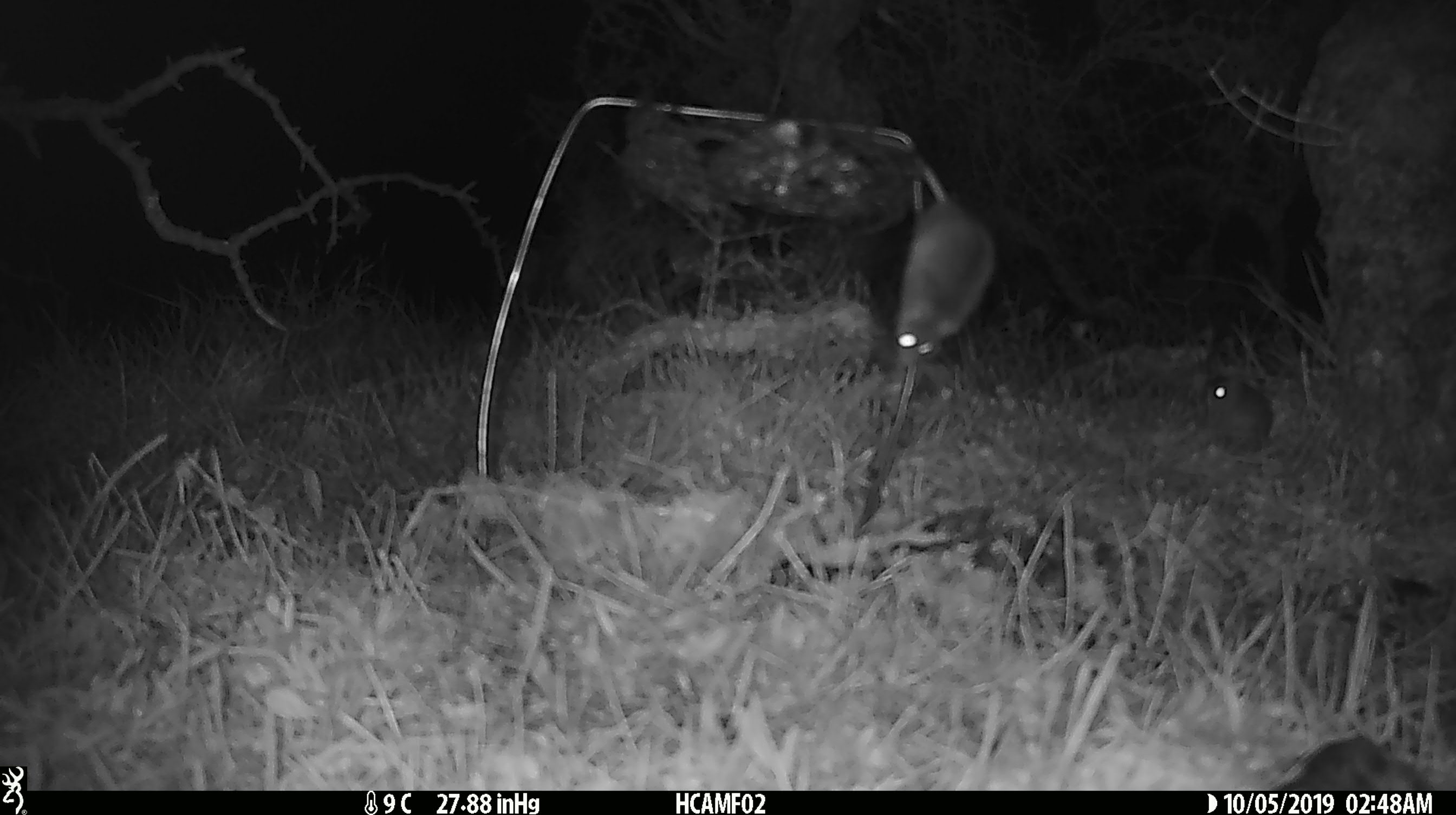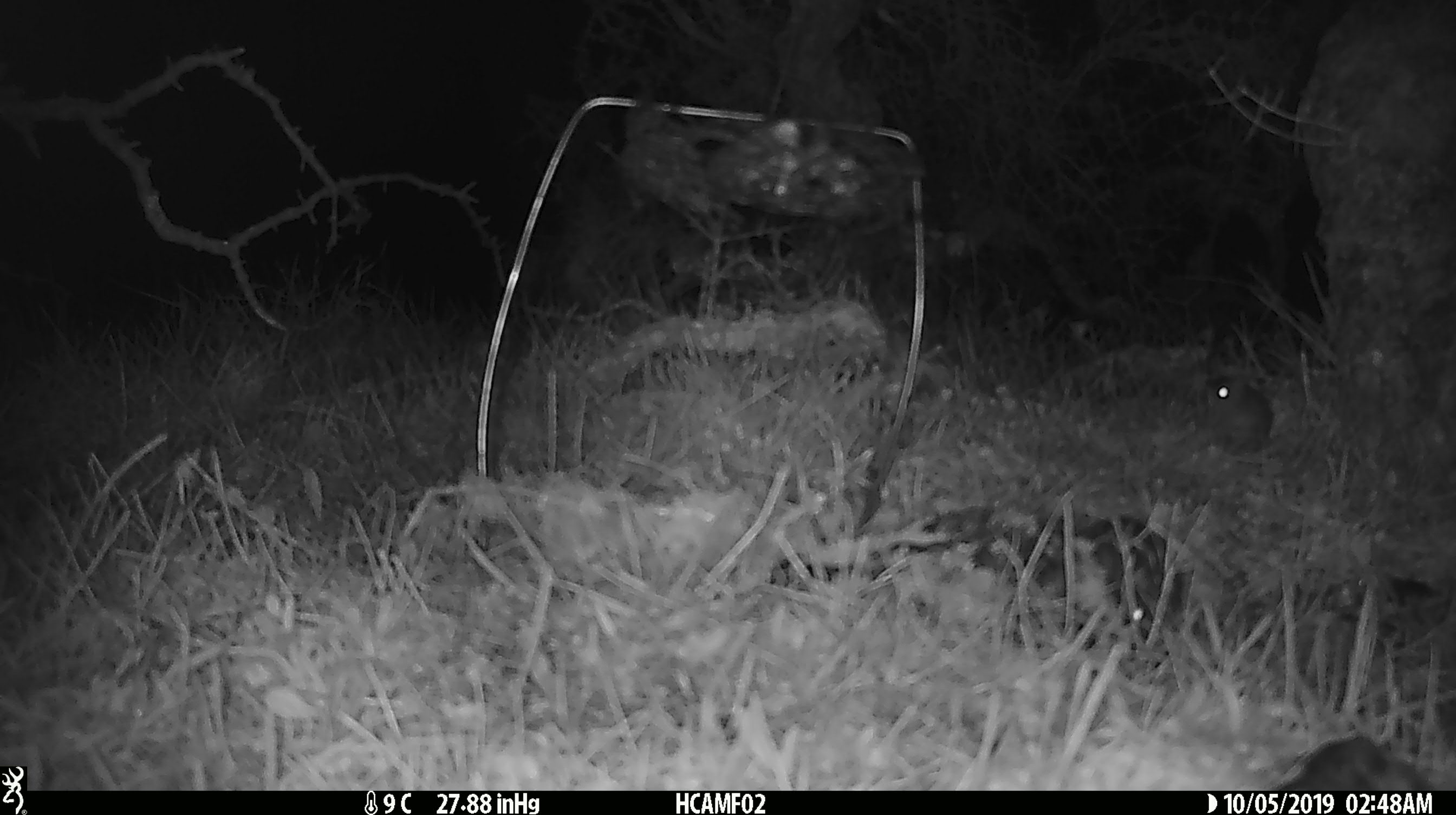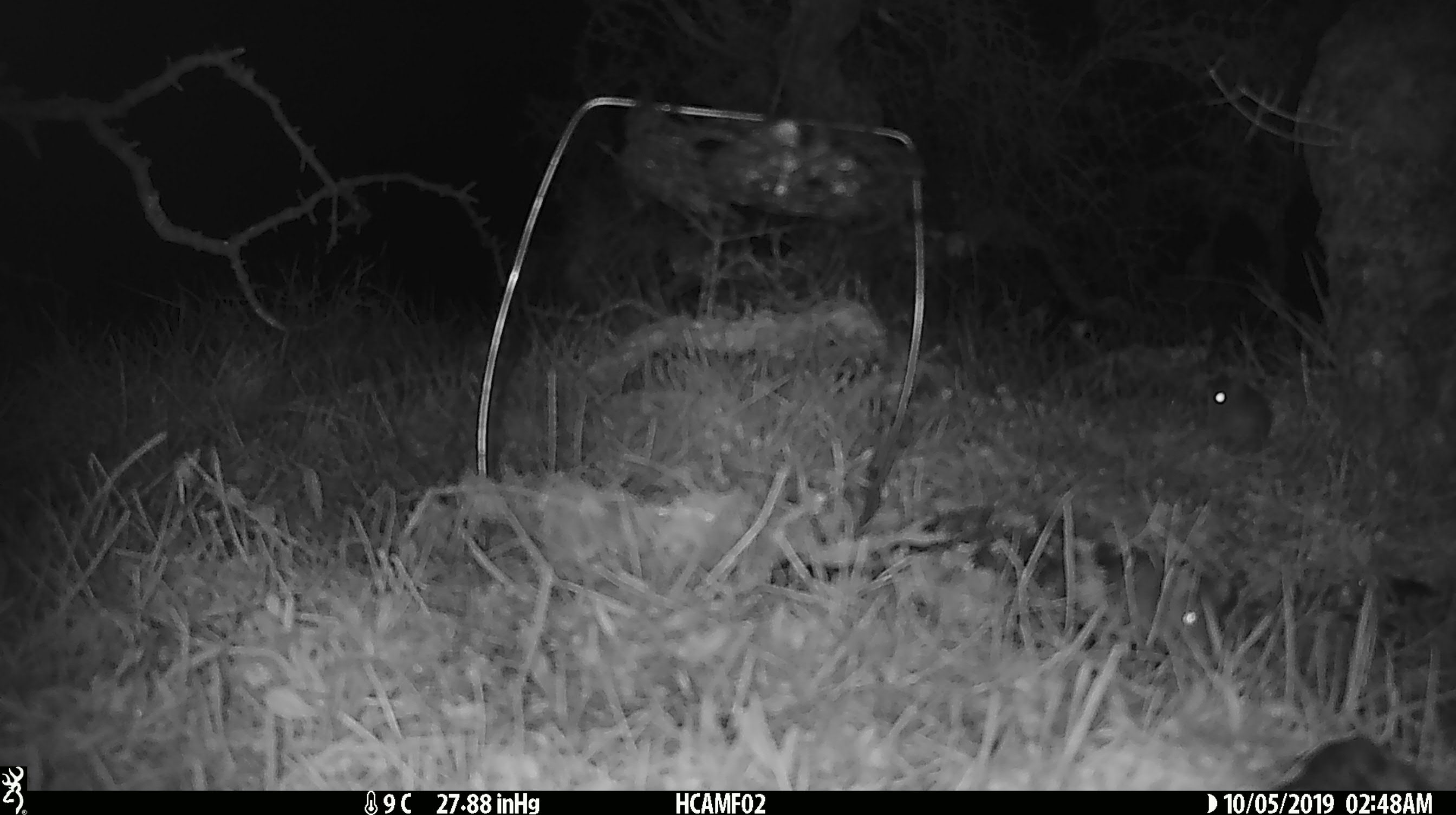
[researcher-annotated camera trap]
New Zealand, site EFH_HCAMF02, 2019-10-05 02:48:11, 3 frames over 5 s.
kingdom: Animalia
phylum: Chordata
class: Mammalia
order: Rodentia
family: Muridae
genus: Mus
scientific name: Mus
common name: mouse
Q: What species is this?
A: Mouse (Mus).